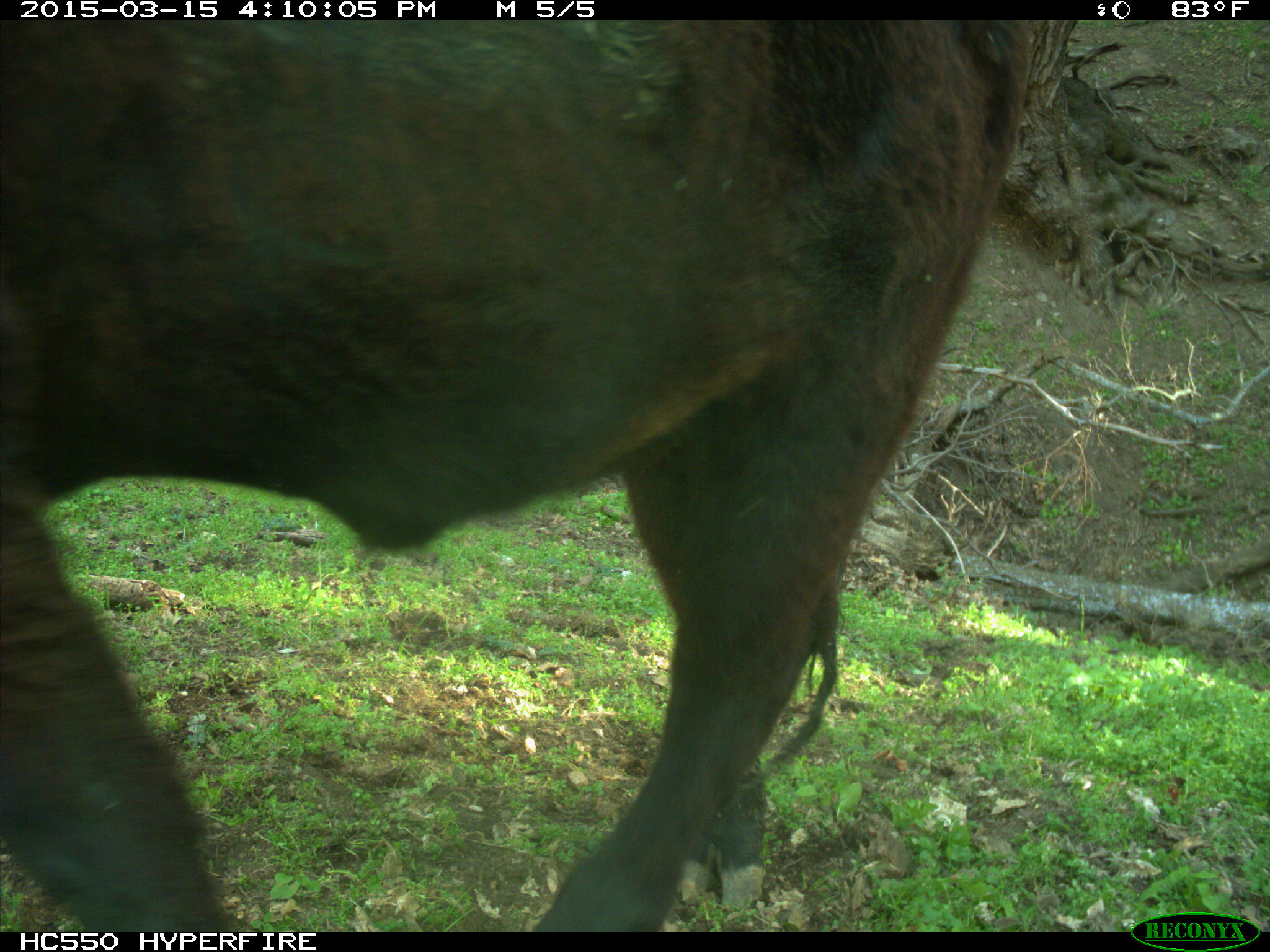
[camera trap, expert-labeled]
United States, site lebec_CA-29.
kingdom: Animalia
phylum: Chordata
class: Mammalia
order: Artiodactyla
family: Bovidae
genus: Bos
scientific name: Bos taurus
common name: domestic cow